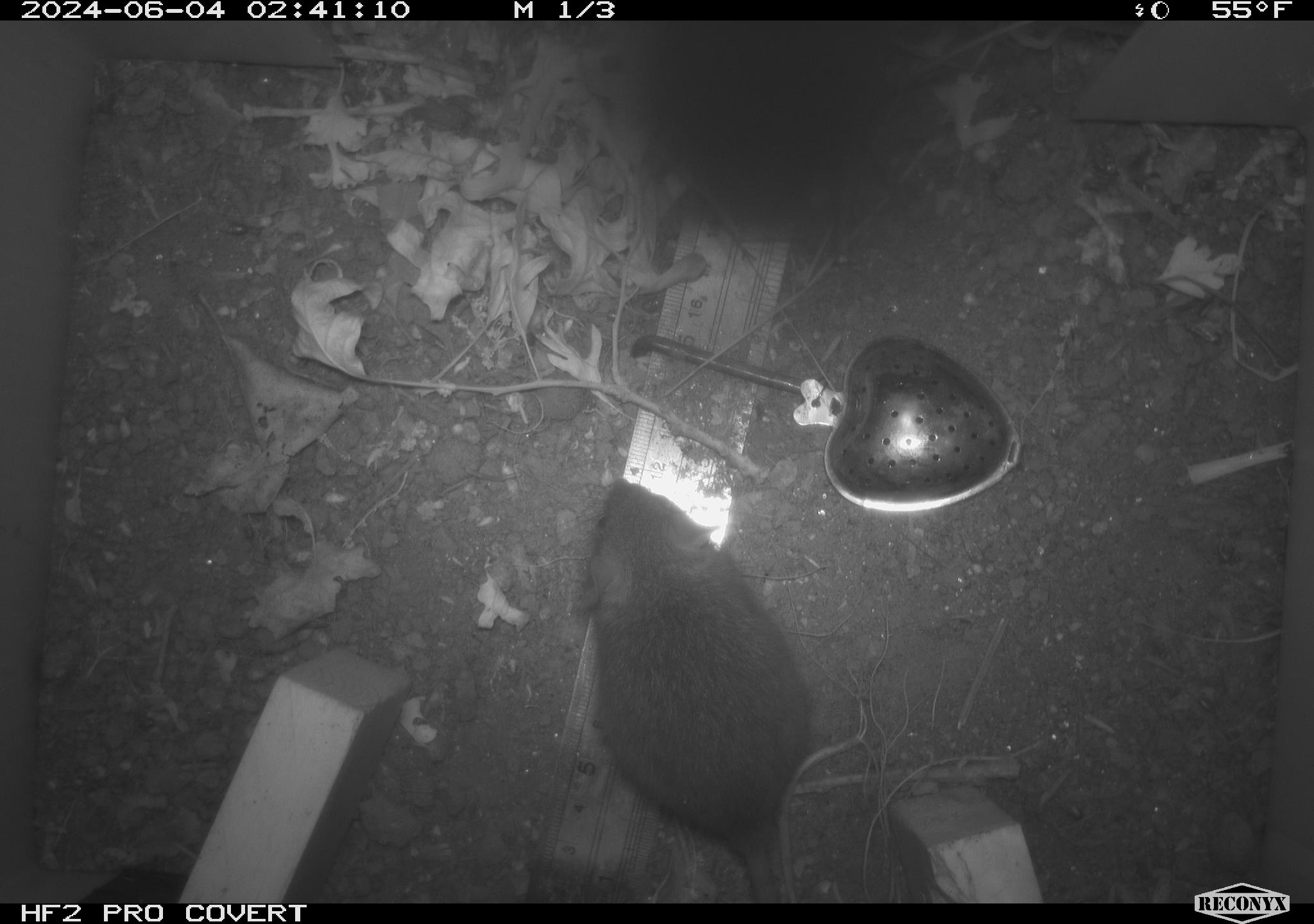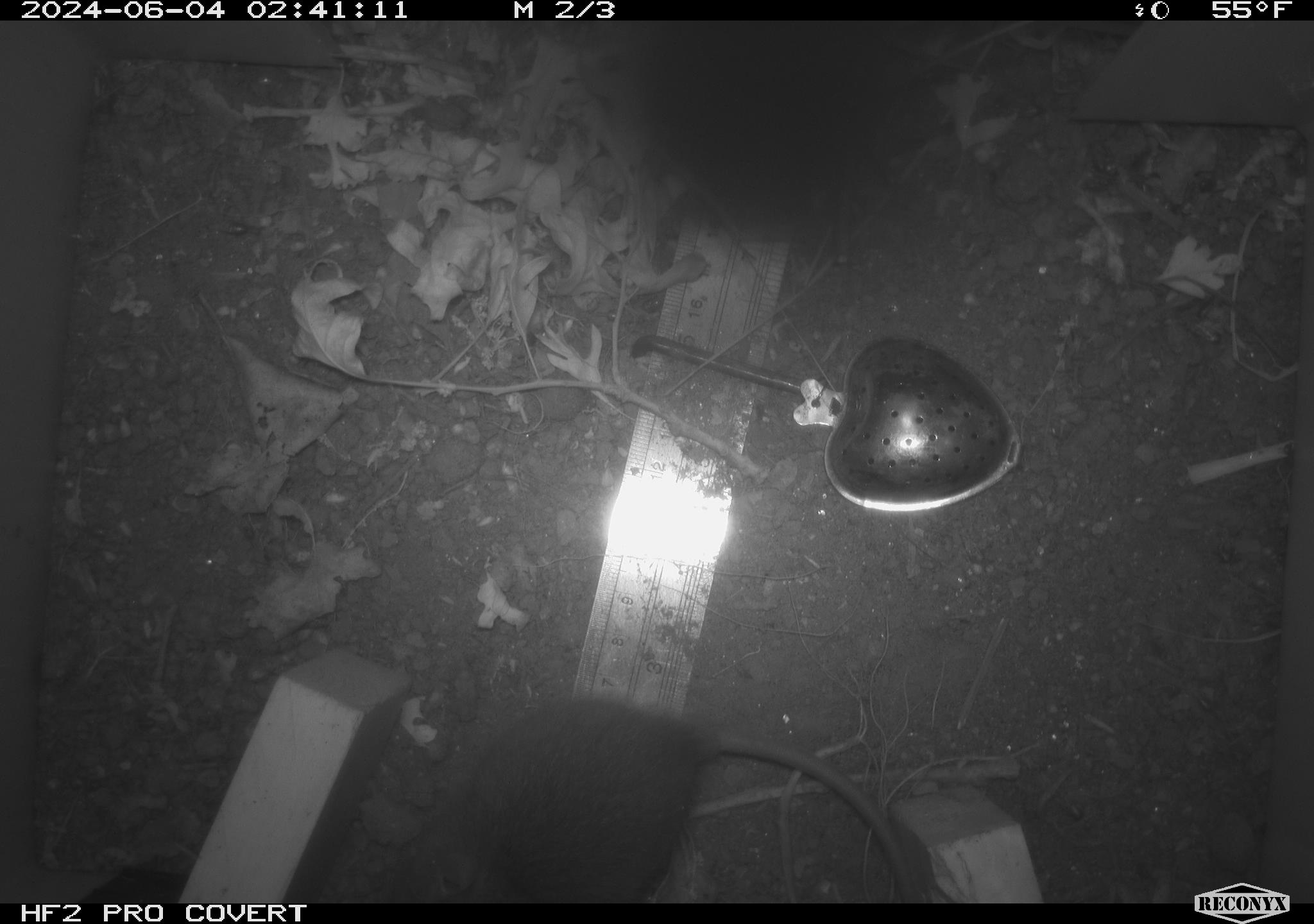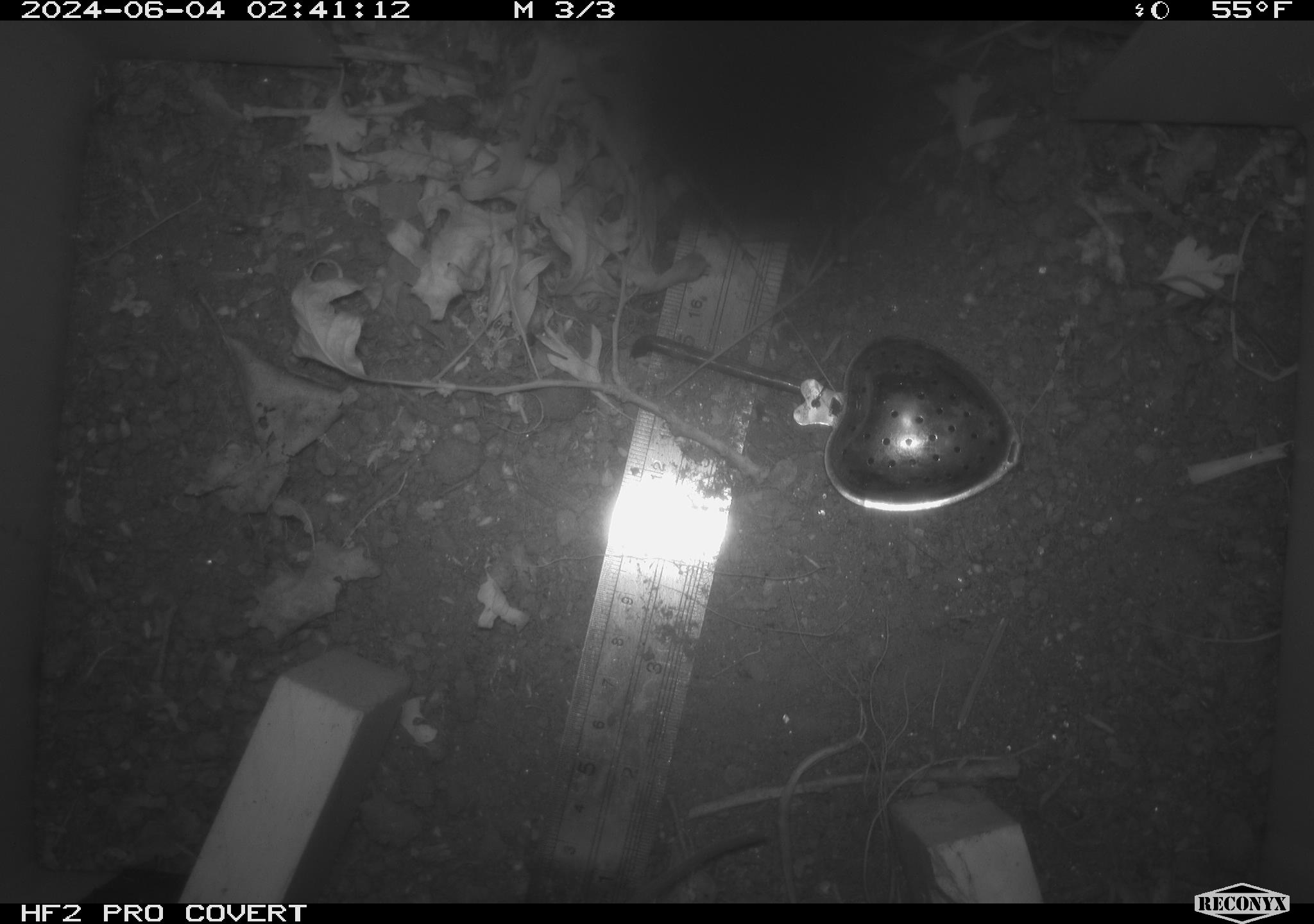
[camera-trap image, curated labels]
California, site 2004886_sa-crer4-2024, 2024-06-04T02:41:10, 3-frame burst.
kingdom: Animalia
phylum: Chordata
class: Mammalia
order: Rodentia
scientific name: Rodentia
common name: mouse species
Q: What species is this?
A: Mouse species (Rodentia).